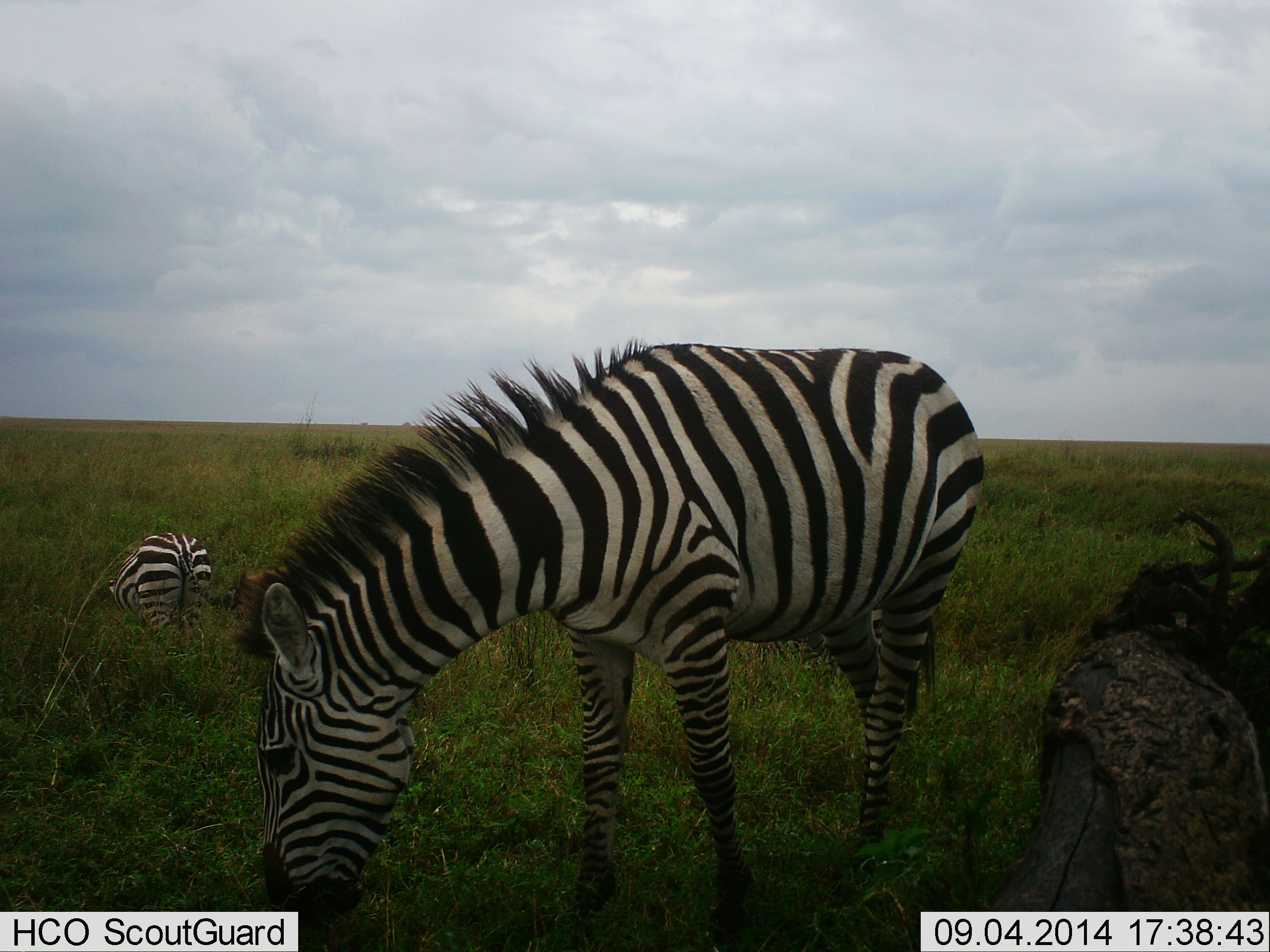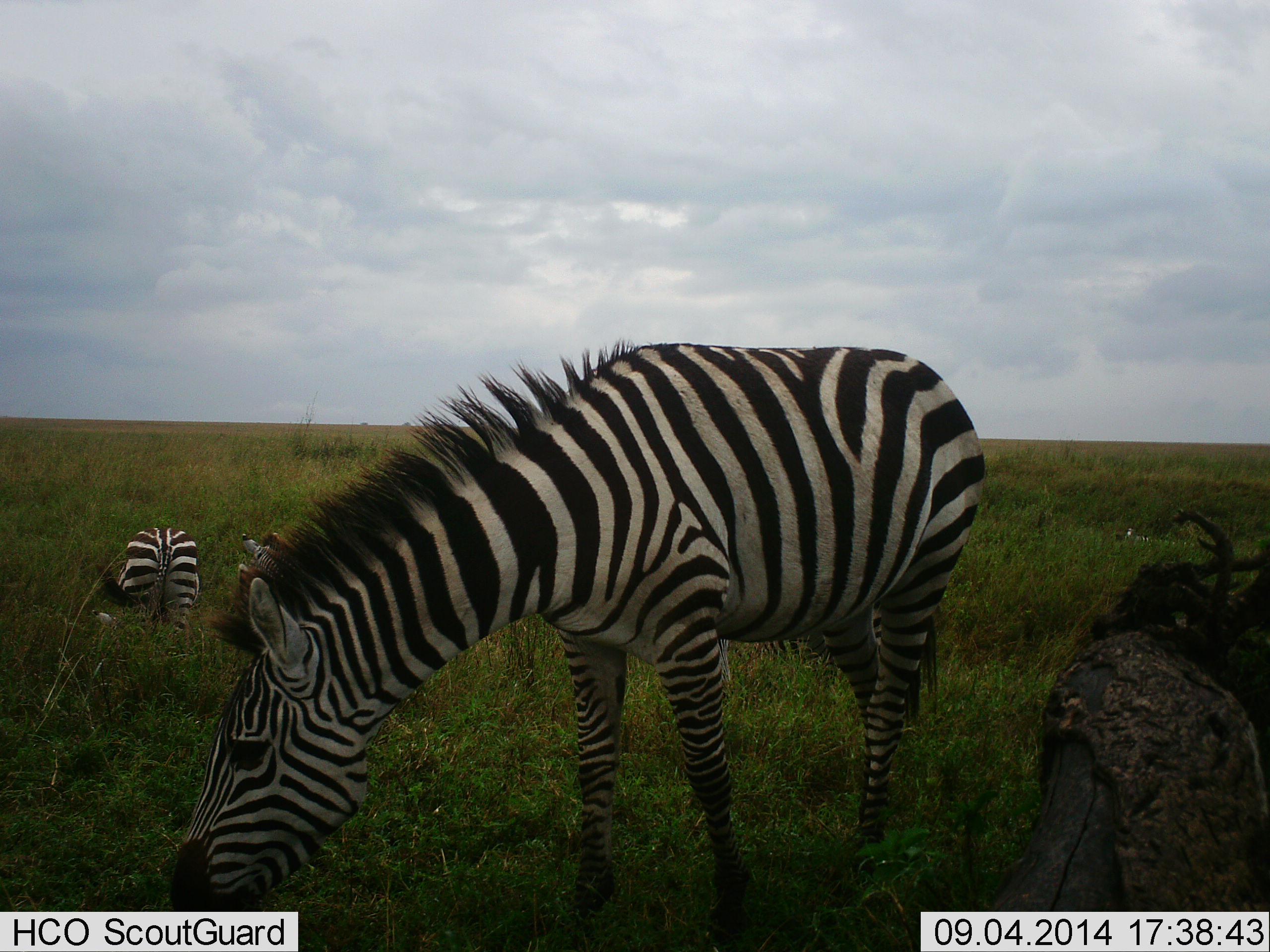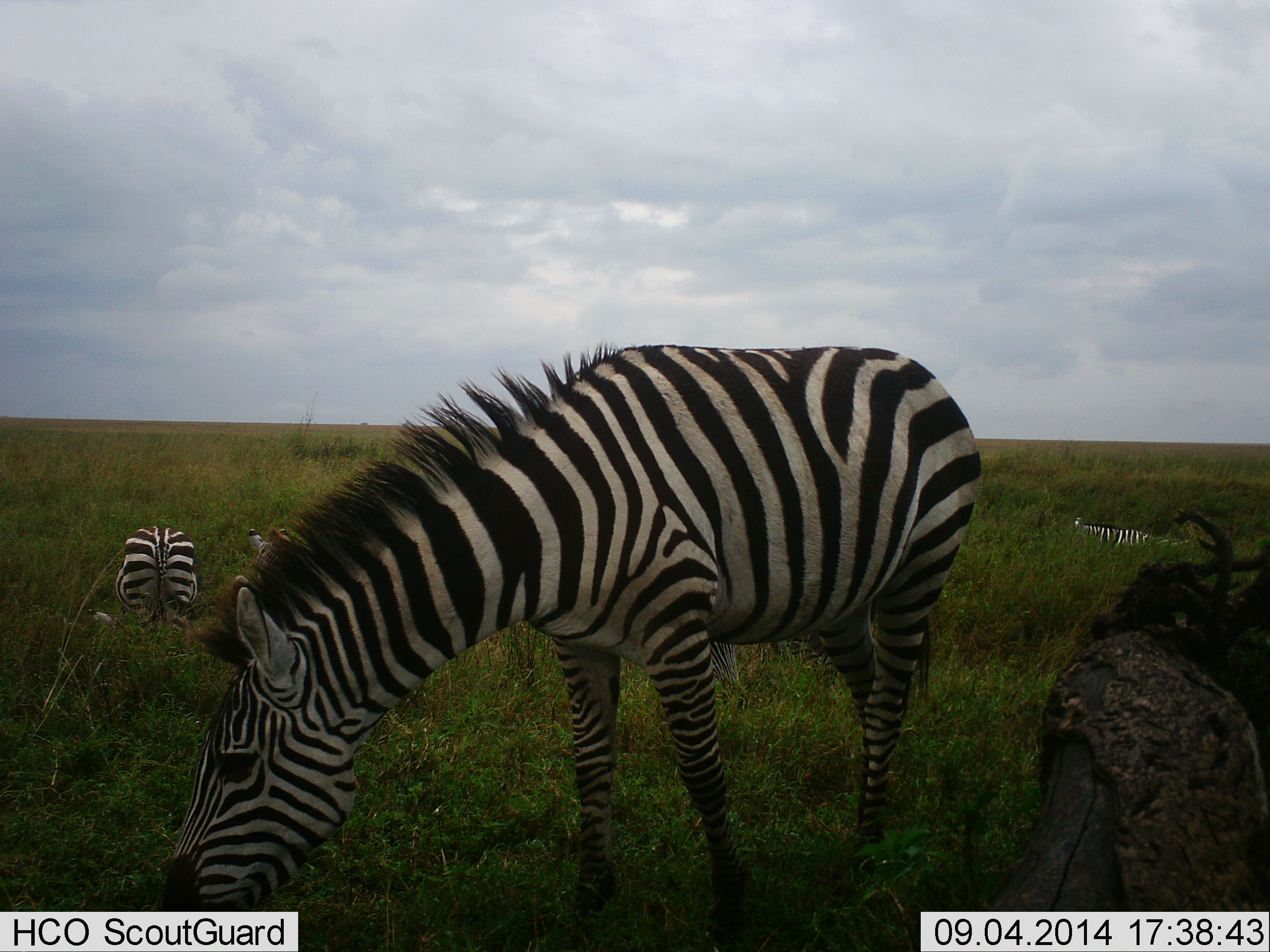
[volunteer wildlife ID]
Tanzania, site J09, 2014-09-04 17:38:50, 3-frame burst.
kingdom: Animalia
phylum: Chordata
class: Mammalia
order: Perissodactyla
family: Equidae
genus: Equus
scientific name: Equus quagga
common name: plains zebra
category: zebra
Zebra (plains zebra) (Equus quagga), count 3. Behavior (volunteer vote fractions): standing 20%, resting 0%, moving 10%, interacting 0%. Young present (vote fraction): 0%. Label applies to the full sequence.